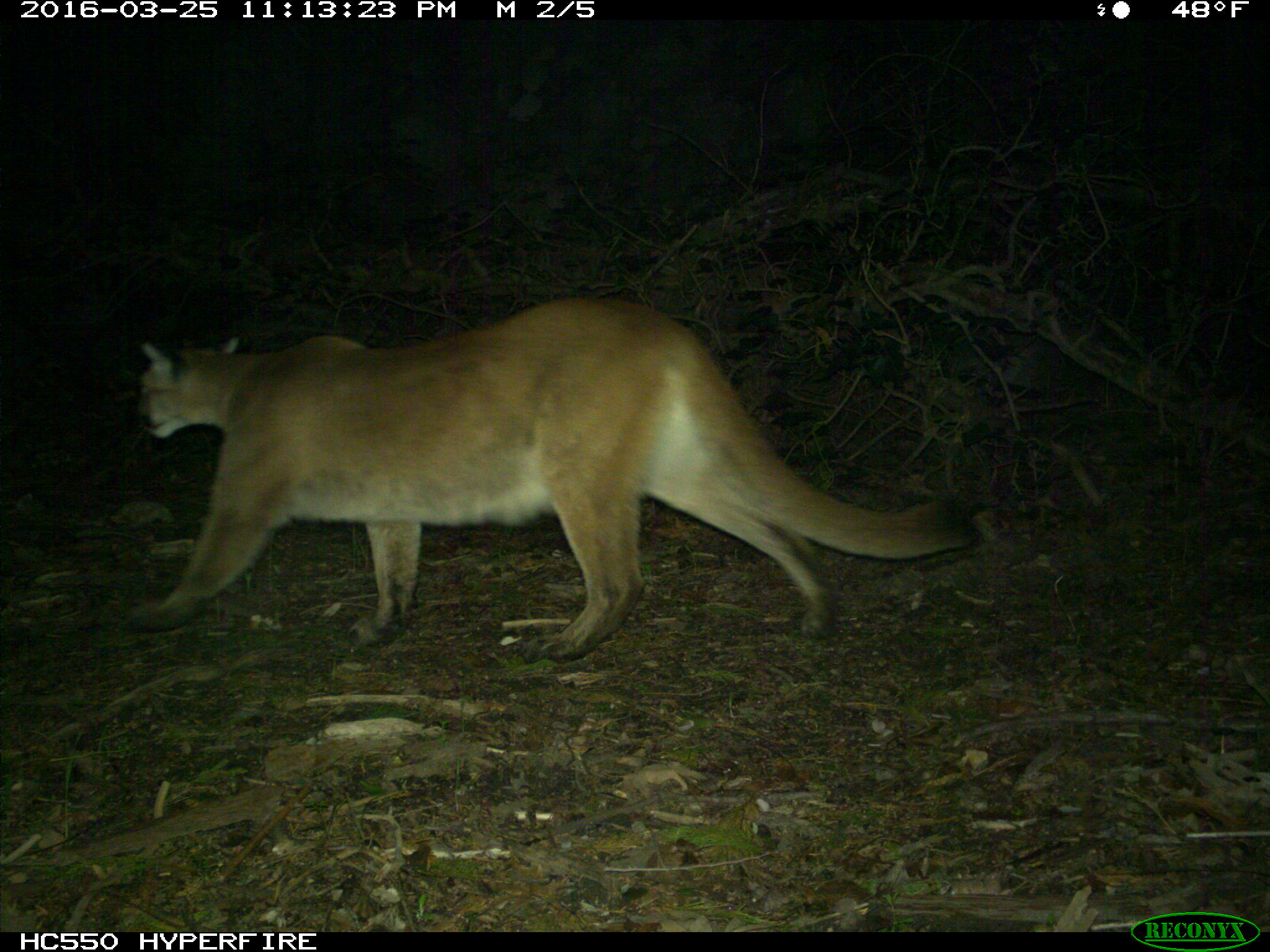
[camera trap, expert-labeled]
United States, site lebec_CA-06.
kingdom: Animalia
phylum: Chordata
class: Mammalia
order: Carnivora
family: Felidae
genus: Puma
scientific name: Puma concolor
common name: mountain lion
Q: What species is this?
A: Puma concolor (mountain lion).